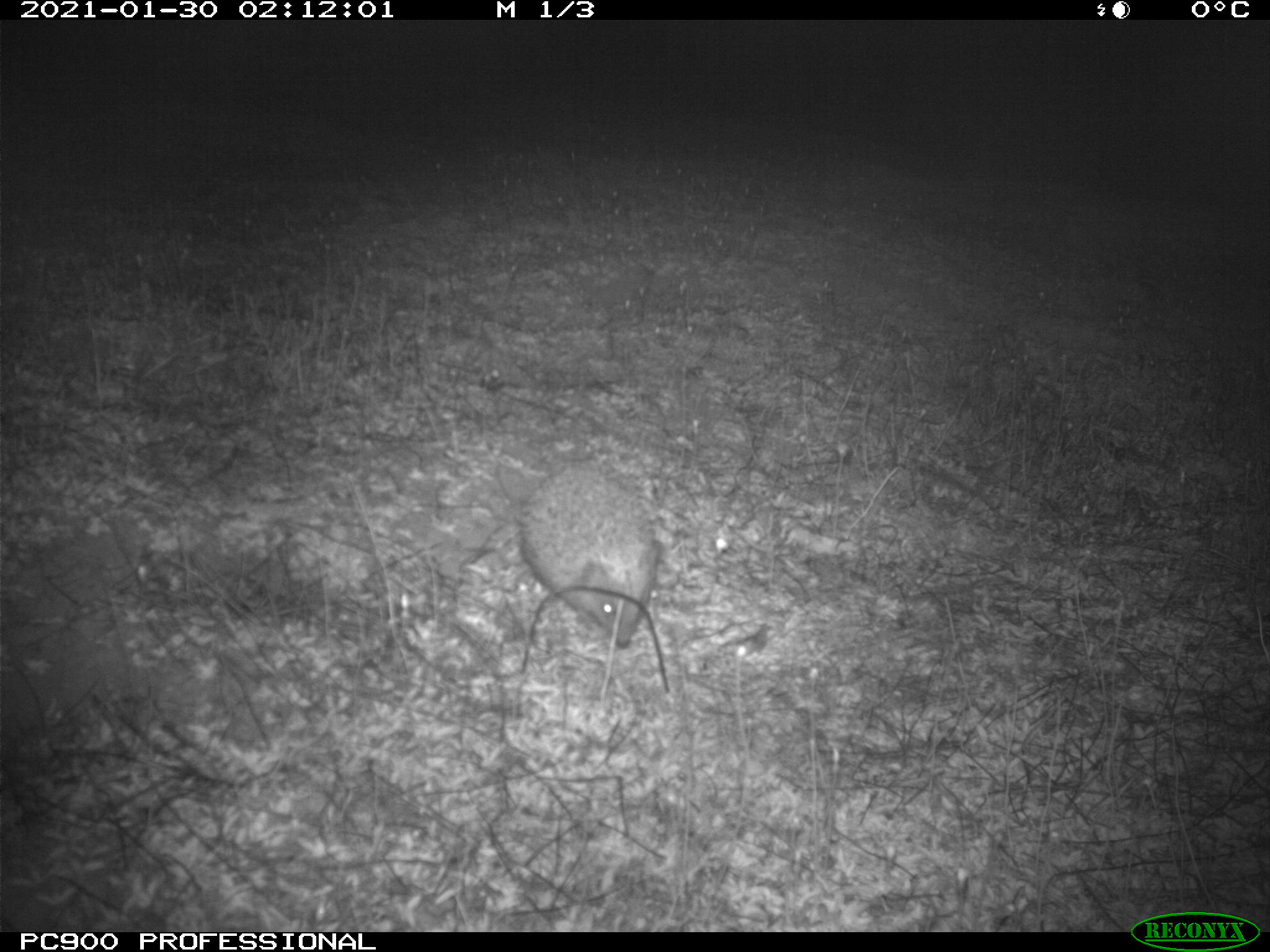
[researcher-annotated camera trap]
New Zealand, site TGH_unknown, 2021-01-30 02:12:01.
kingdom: Animalia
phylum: Chordata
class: Mammalia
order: Eulipotyphla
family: Erinaceidae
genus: Erinaceus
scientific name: Erinaceus europaeus europaeus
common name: european hedgehog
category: hedgehog